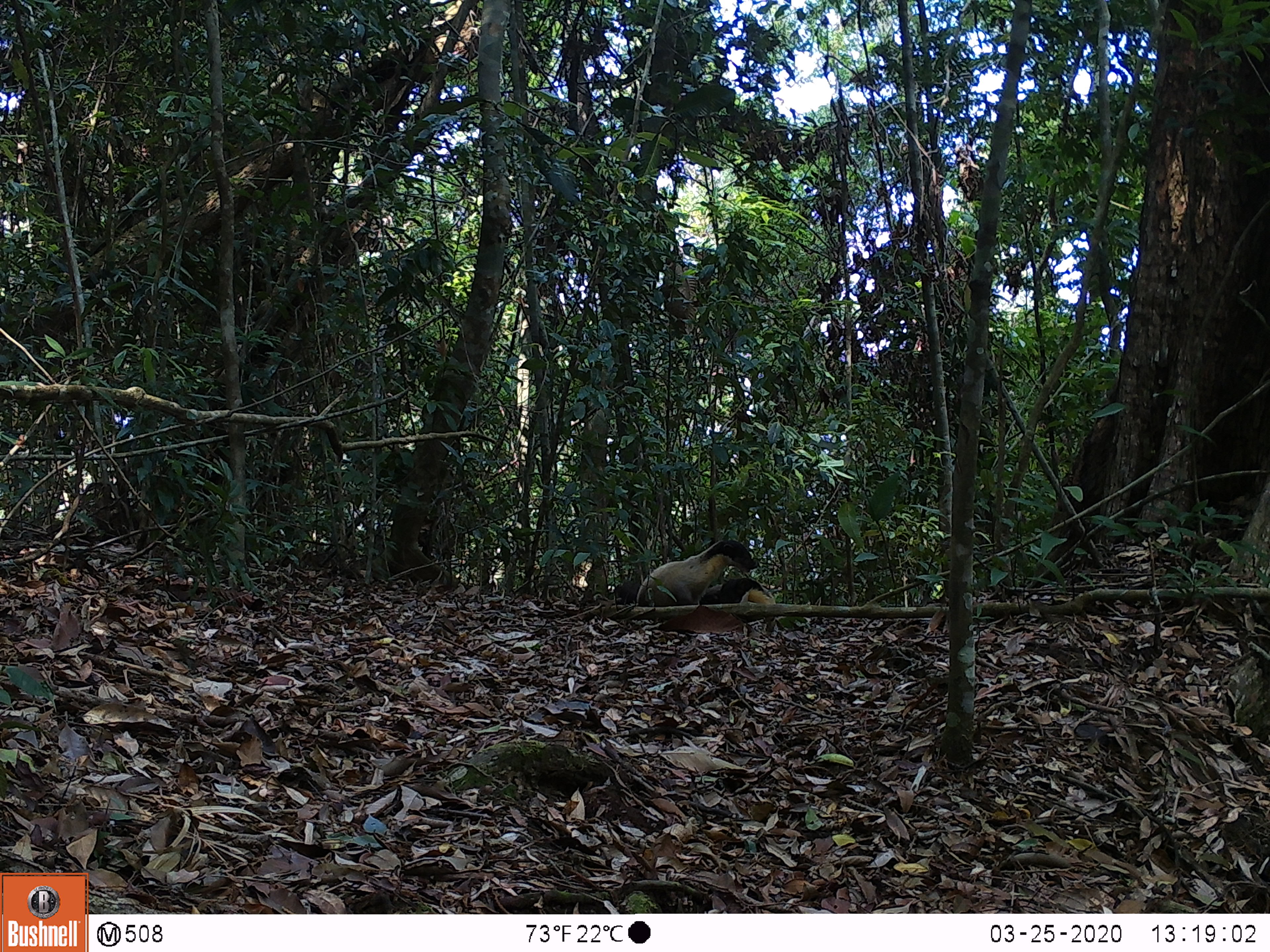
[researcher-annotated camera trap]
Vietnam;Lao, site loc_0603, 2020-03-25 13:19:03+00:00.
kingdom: Animalia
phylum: Chordata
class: Mammalia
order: Carnivora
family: Mustelidae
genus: Martes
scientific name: Martes flavigula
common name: yellow-throated marten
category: yellow throated marten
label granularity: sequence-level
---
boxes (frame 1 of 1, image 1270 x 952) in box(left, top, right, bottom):
yellow throated marten: box(615, 539, 757, 607); box(699, 577, 776, 622)